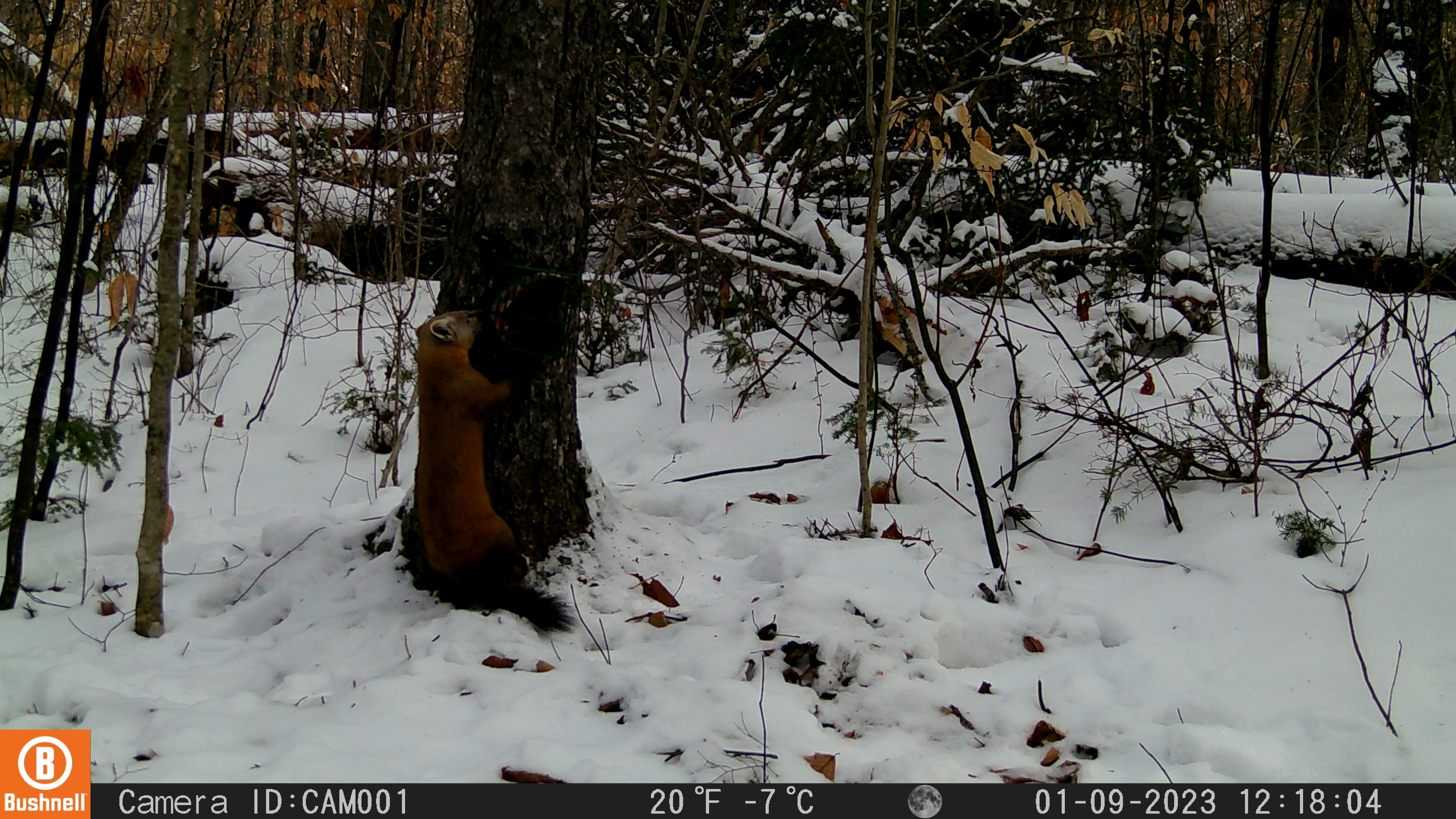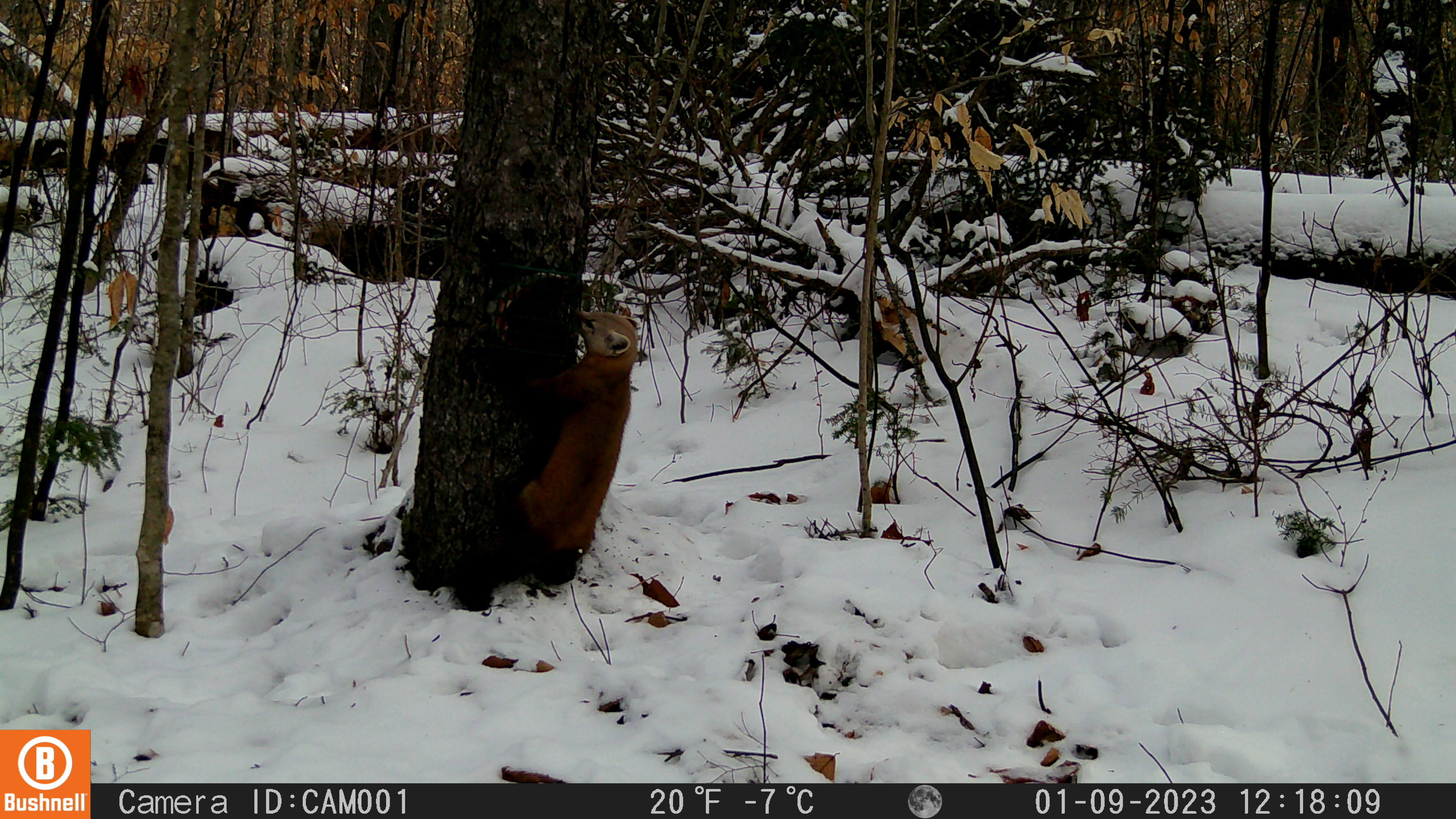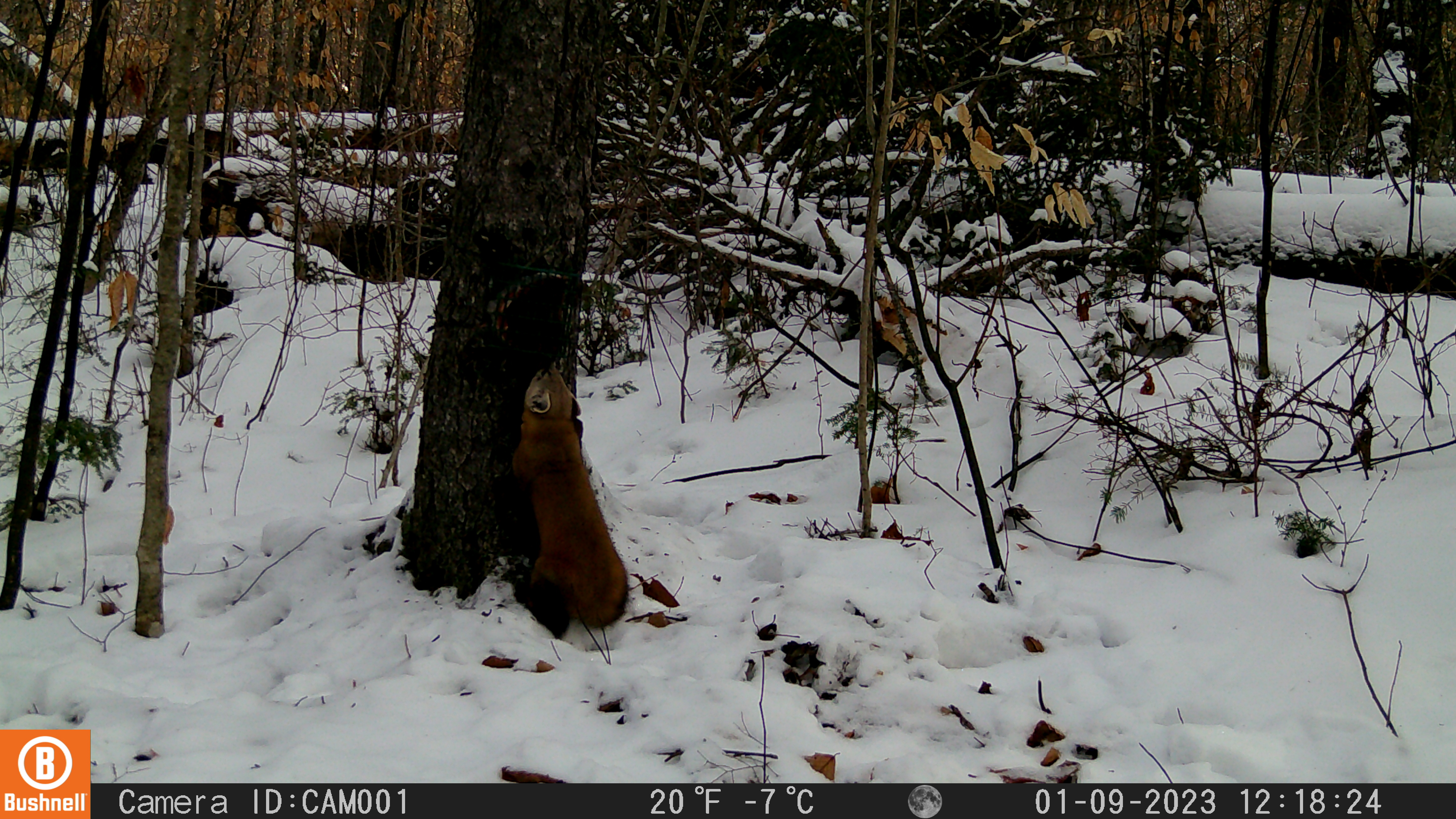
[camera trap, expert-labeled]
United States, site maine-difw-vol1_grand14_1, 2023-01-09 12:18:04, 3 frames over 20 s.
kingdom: Animalia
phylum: Chordata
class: Mammalia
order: Carnivora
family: Mustelidae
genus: Martes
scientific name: Martes americana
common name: american marten